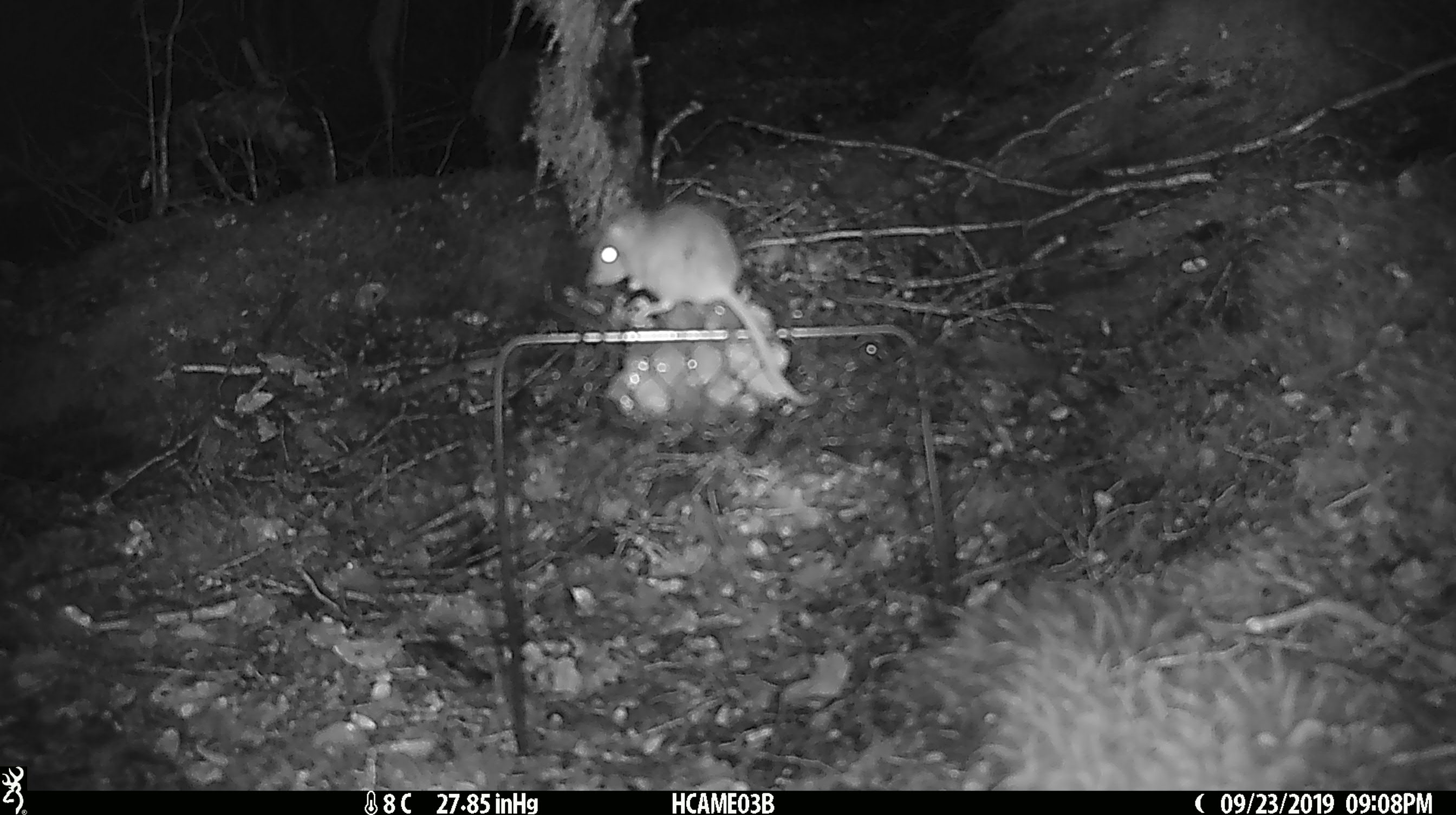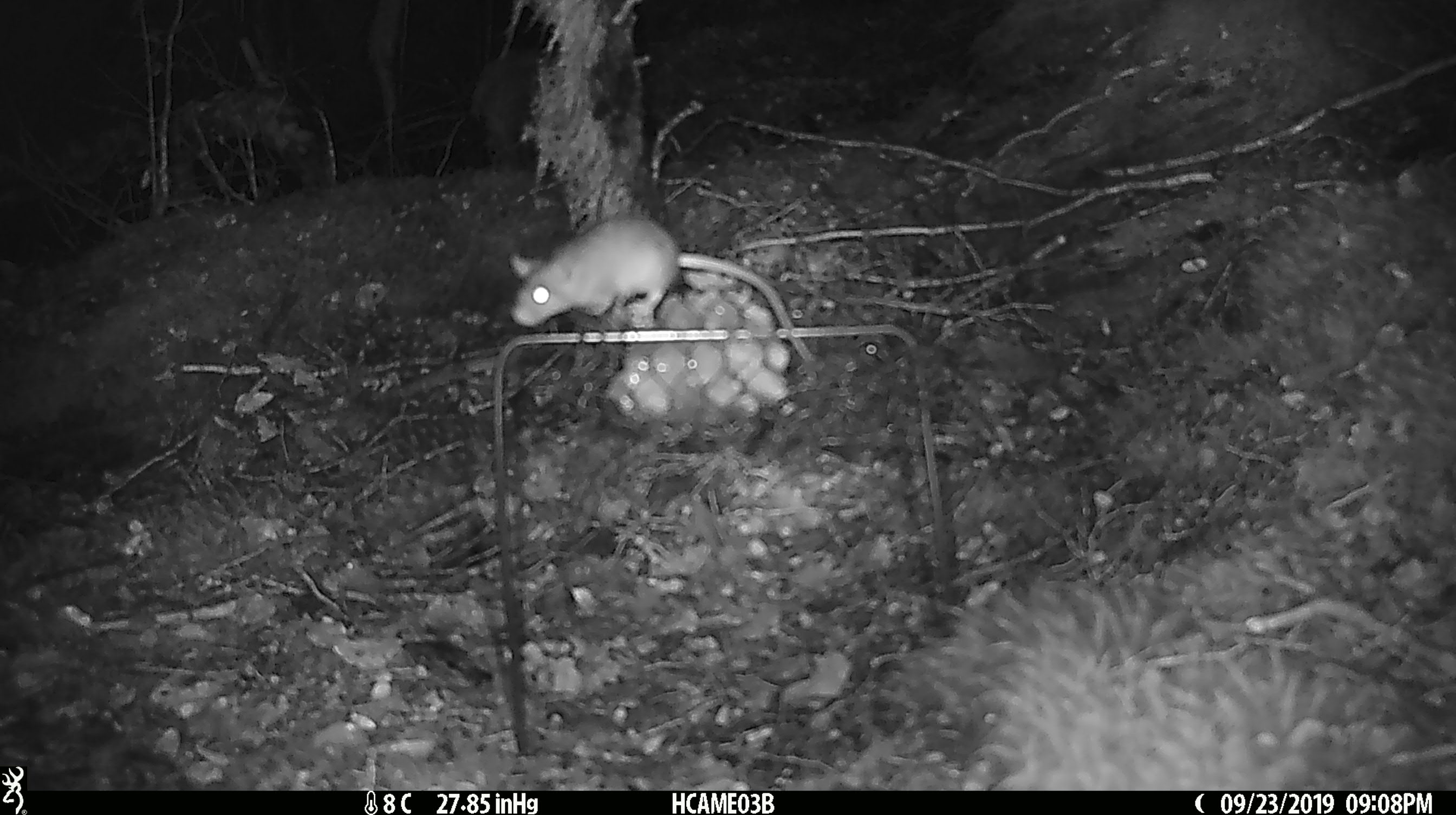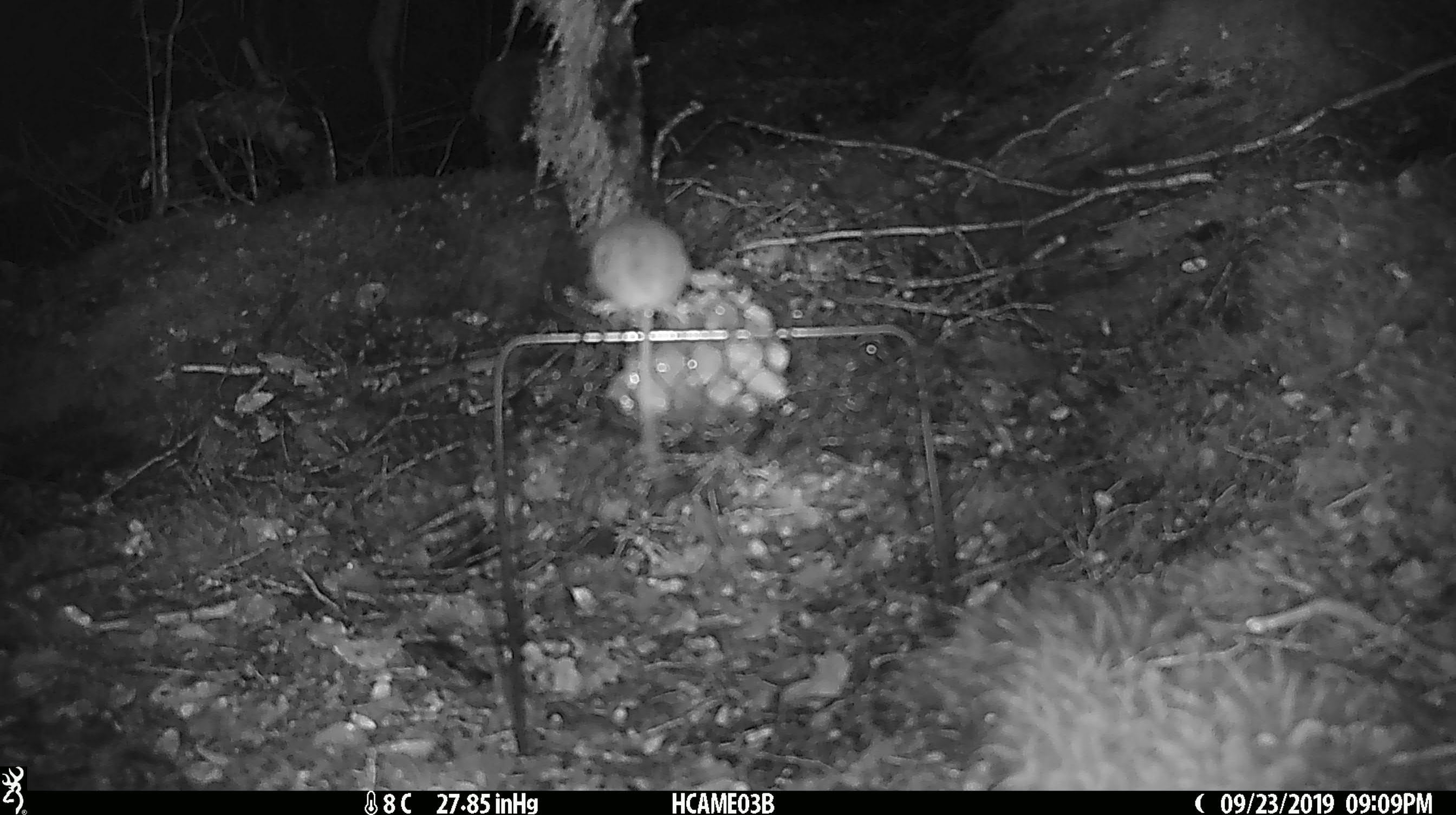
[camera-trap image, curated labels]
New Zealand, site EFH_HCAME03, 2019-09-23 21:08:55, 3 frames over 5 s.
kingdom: Animalia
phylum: Chordata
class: Mammalia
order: Rodentia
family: Muridae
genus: Mus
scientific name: Mus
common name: mouse